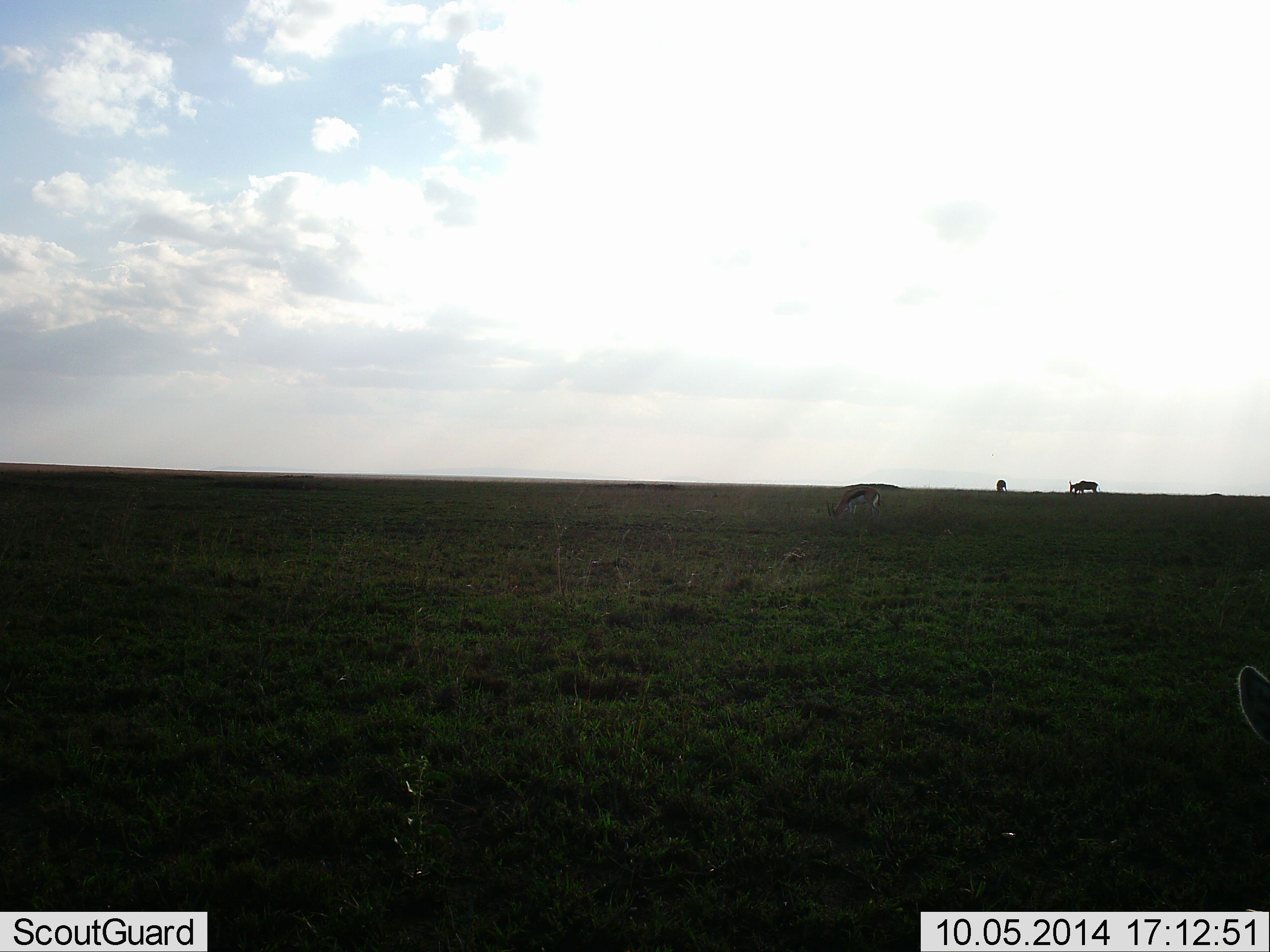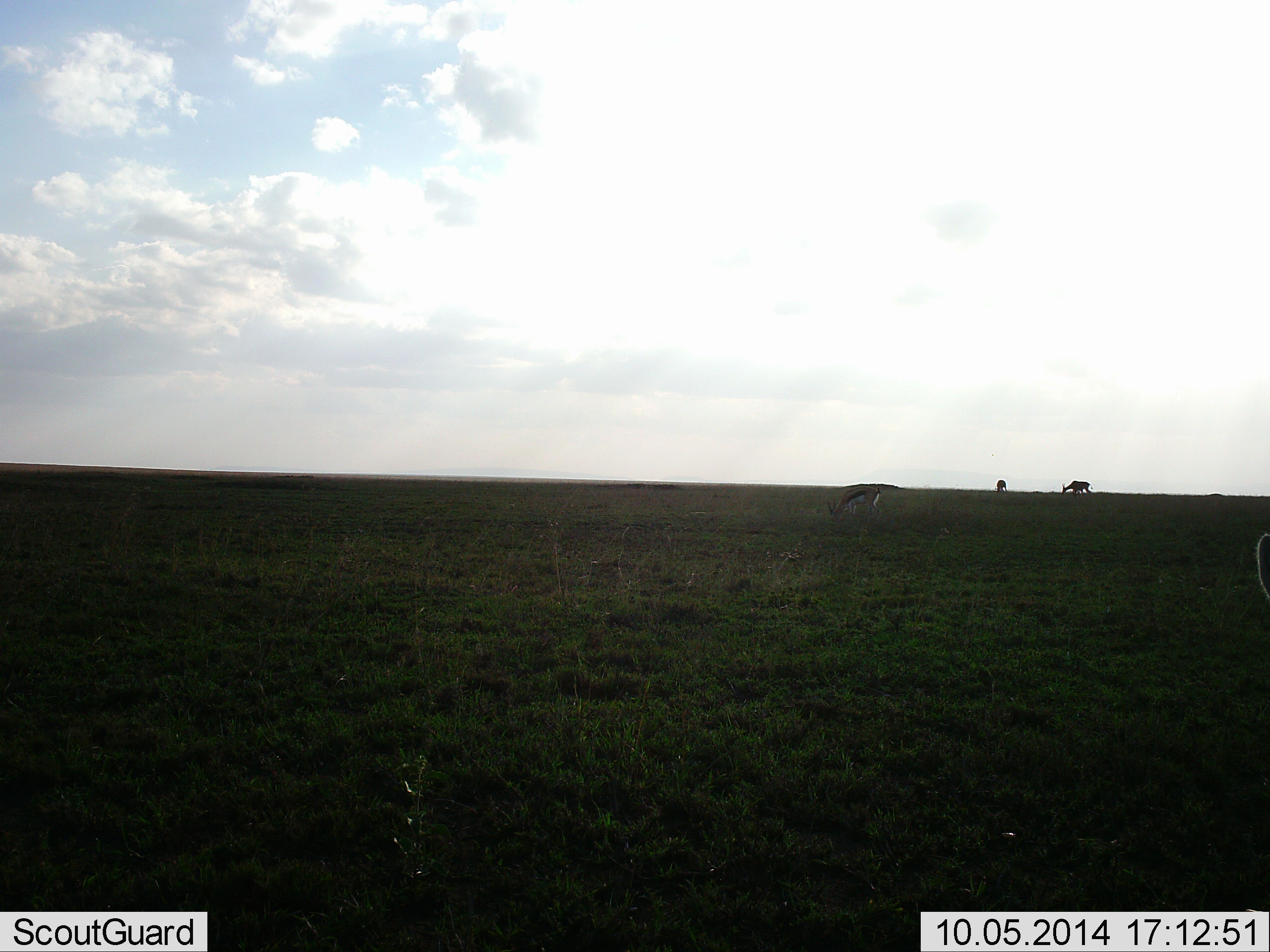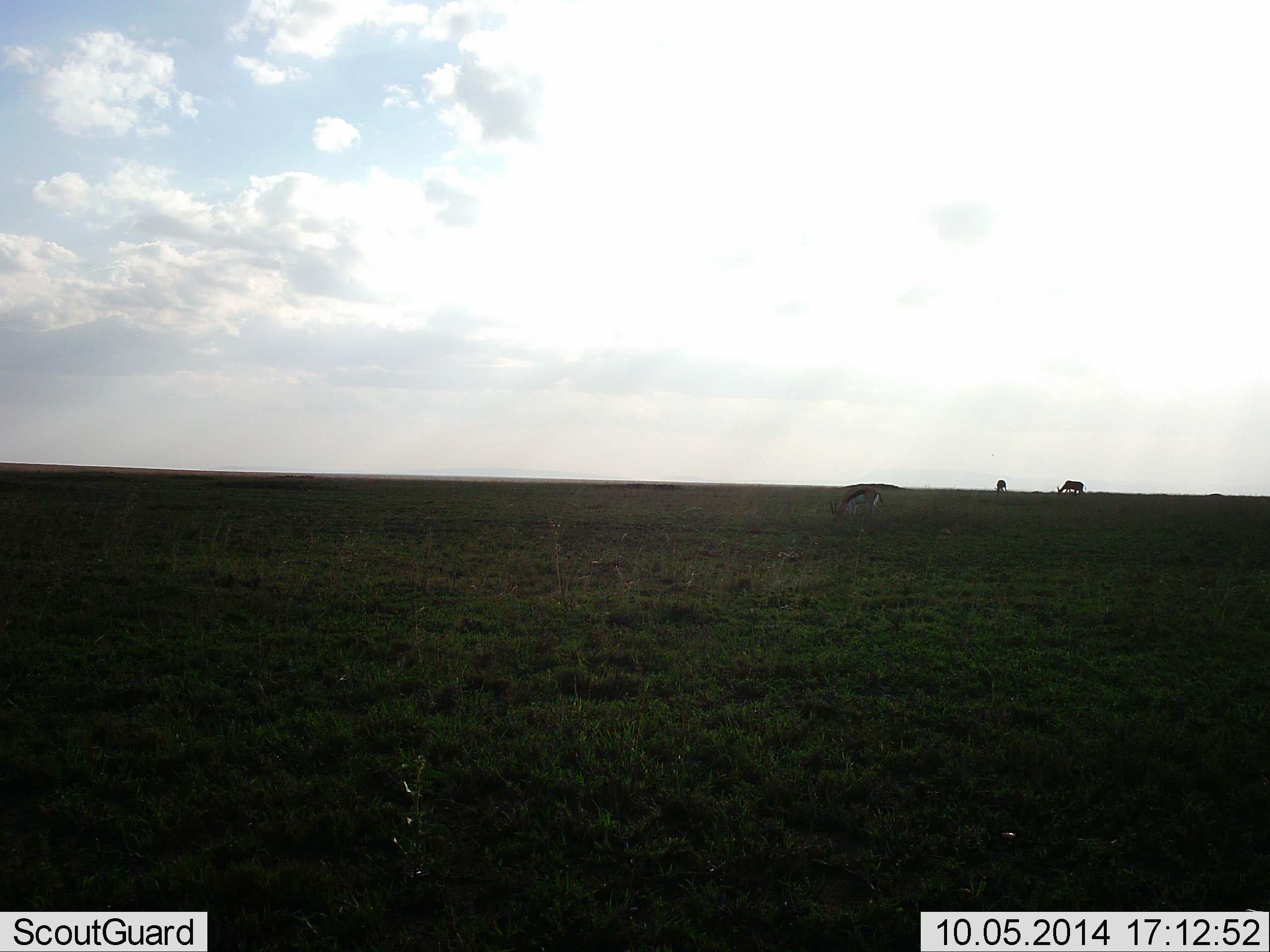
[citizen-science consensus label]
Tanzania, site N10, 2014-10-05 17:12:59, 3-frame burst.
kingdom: Animalia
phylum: Chordata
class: Mammalia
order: Artiodactyla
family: Bovidae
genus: Eudorcas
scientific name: Eudorcas thomsonii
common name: thomson's gazelle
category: gazellethomsons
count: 4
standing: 31%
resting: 0%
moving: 62%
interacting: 0%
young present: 0%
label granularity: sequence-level